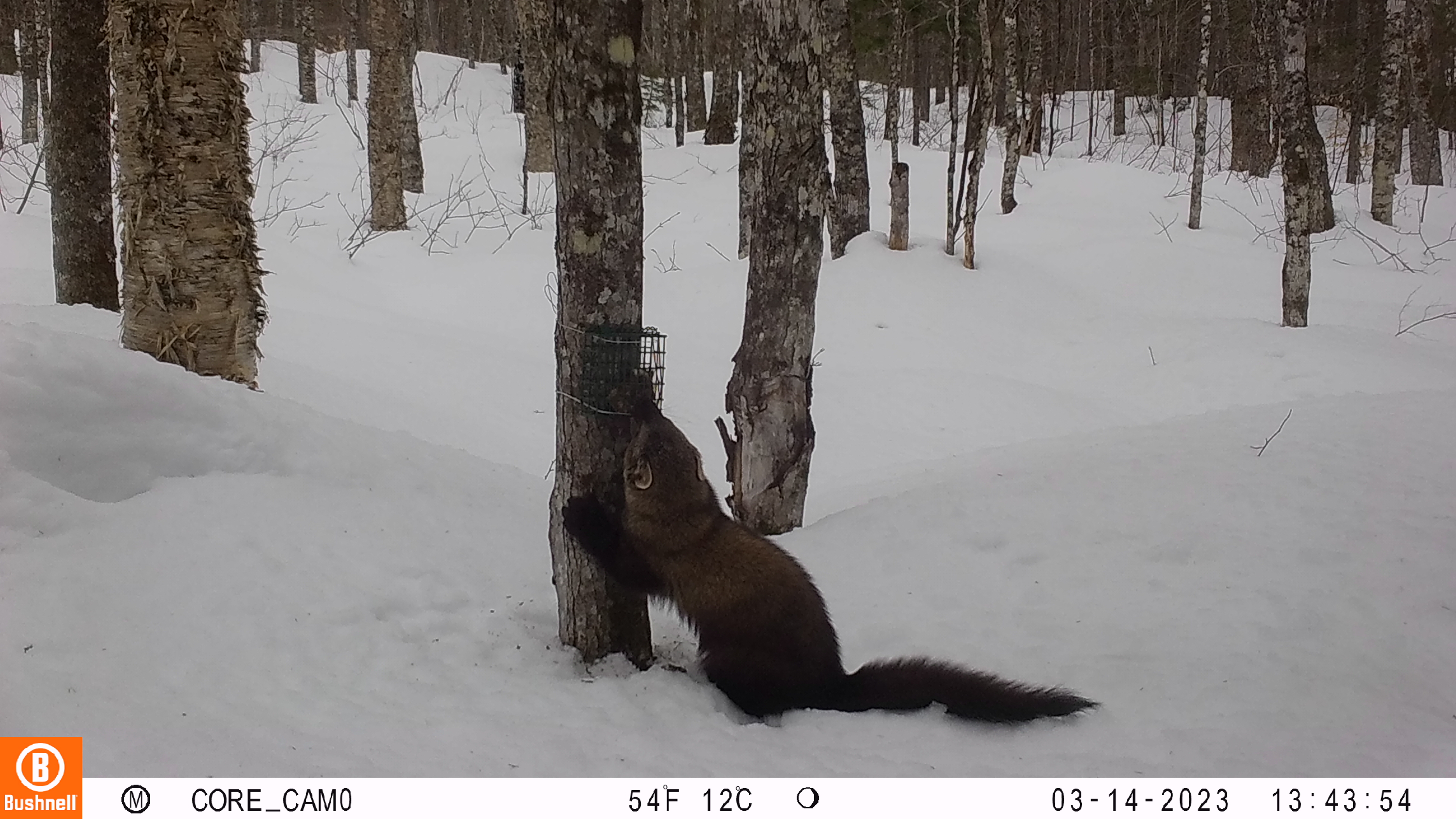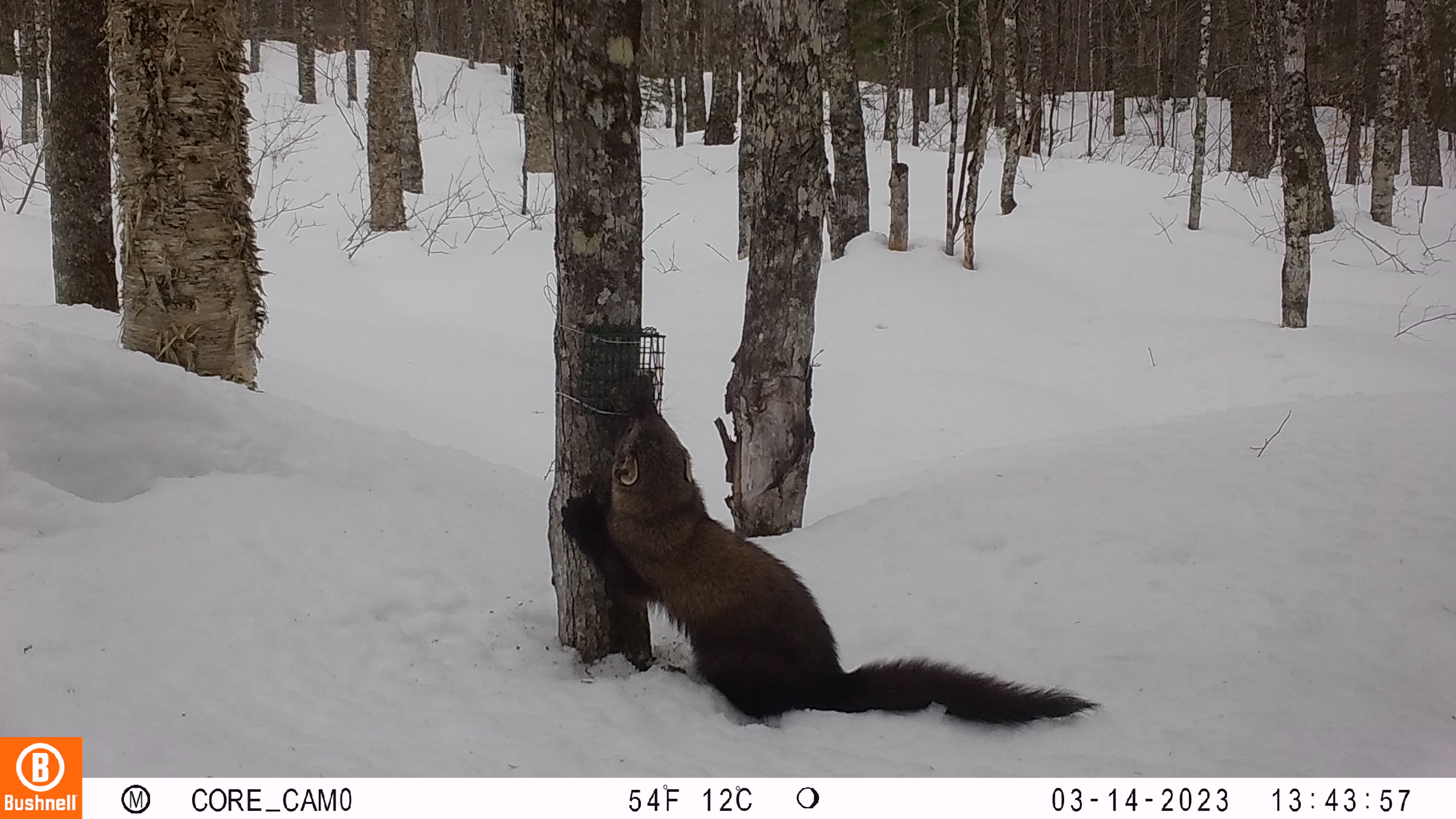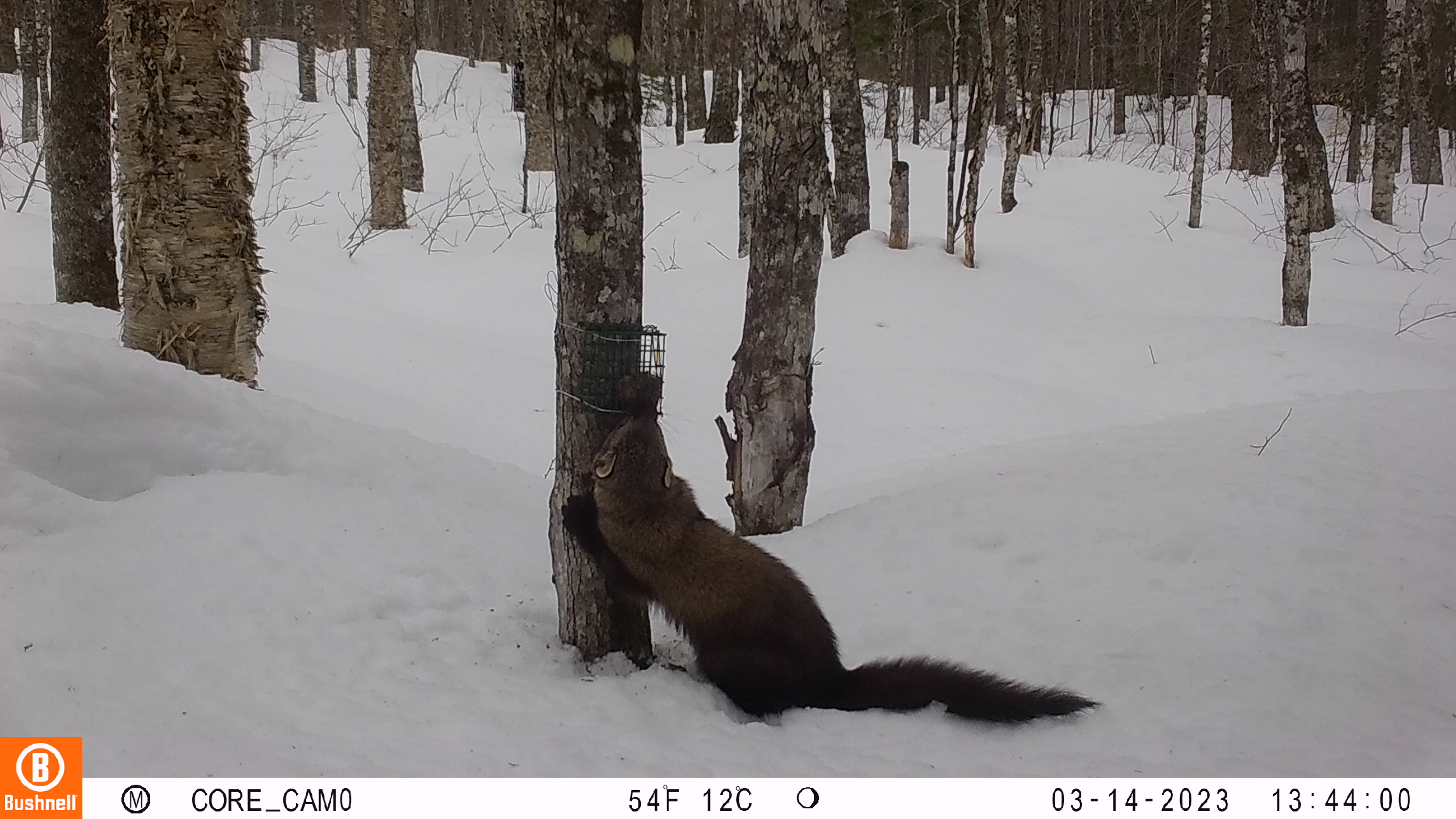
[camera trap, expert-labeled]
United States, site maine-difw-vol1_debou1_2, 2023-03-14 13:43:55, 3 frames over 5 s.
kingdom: Animalia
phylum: Chordata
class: Mammalia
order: Carnivora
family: Mustelidae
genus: Pekania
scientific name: Pekania pennanti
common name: fisher